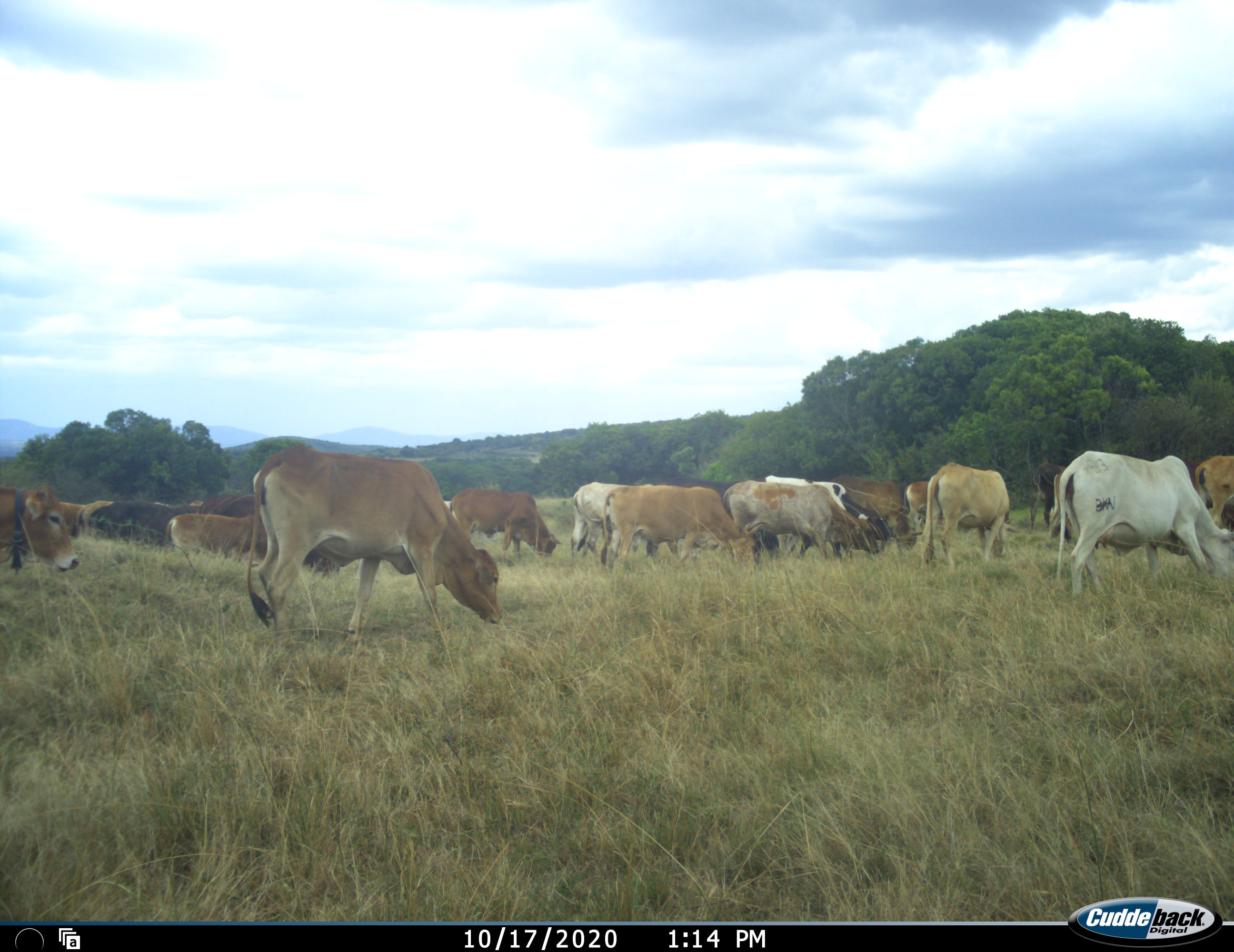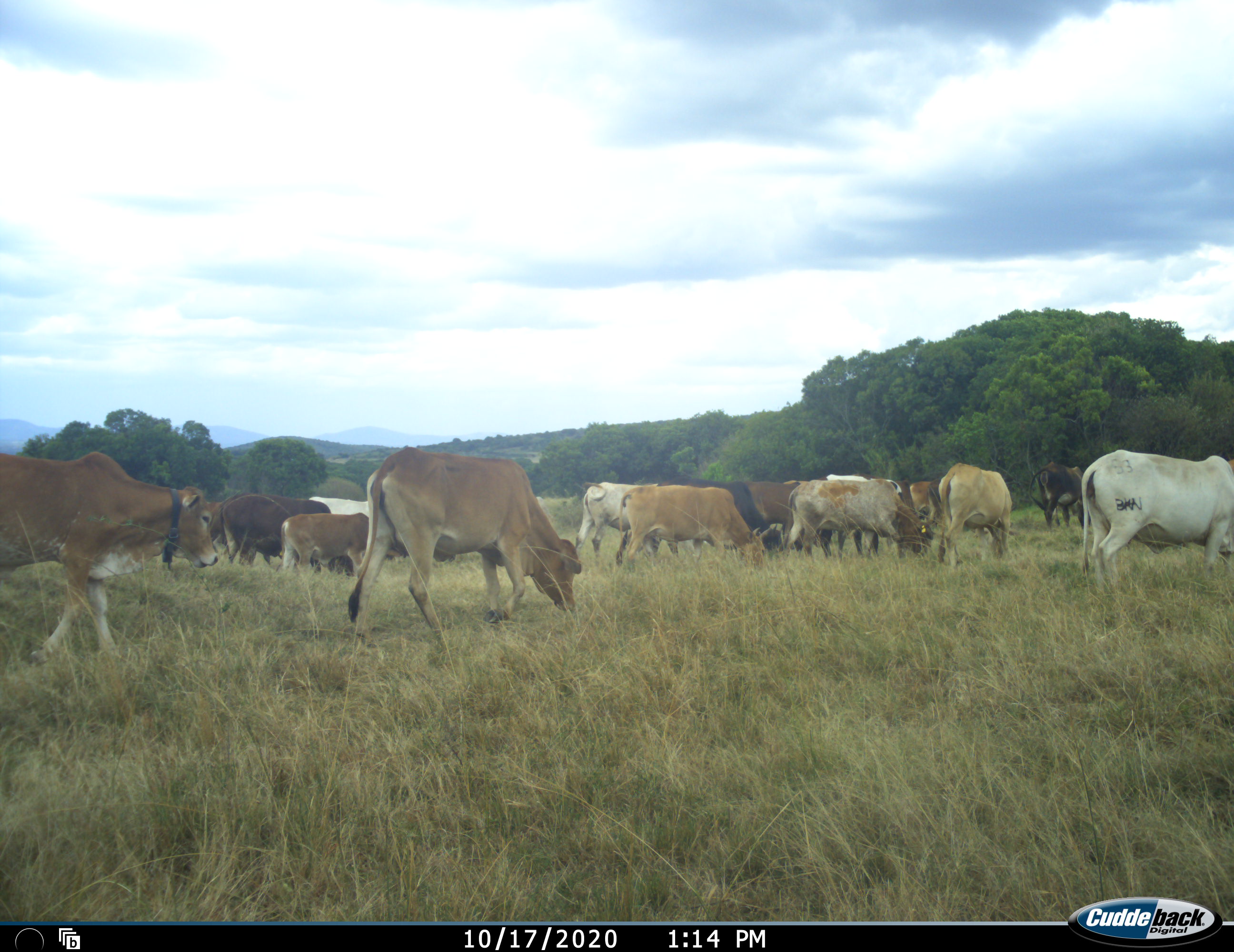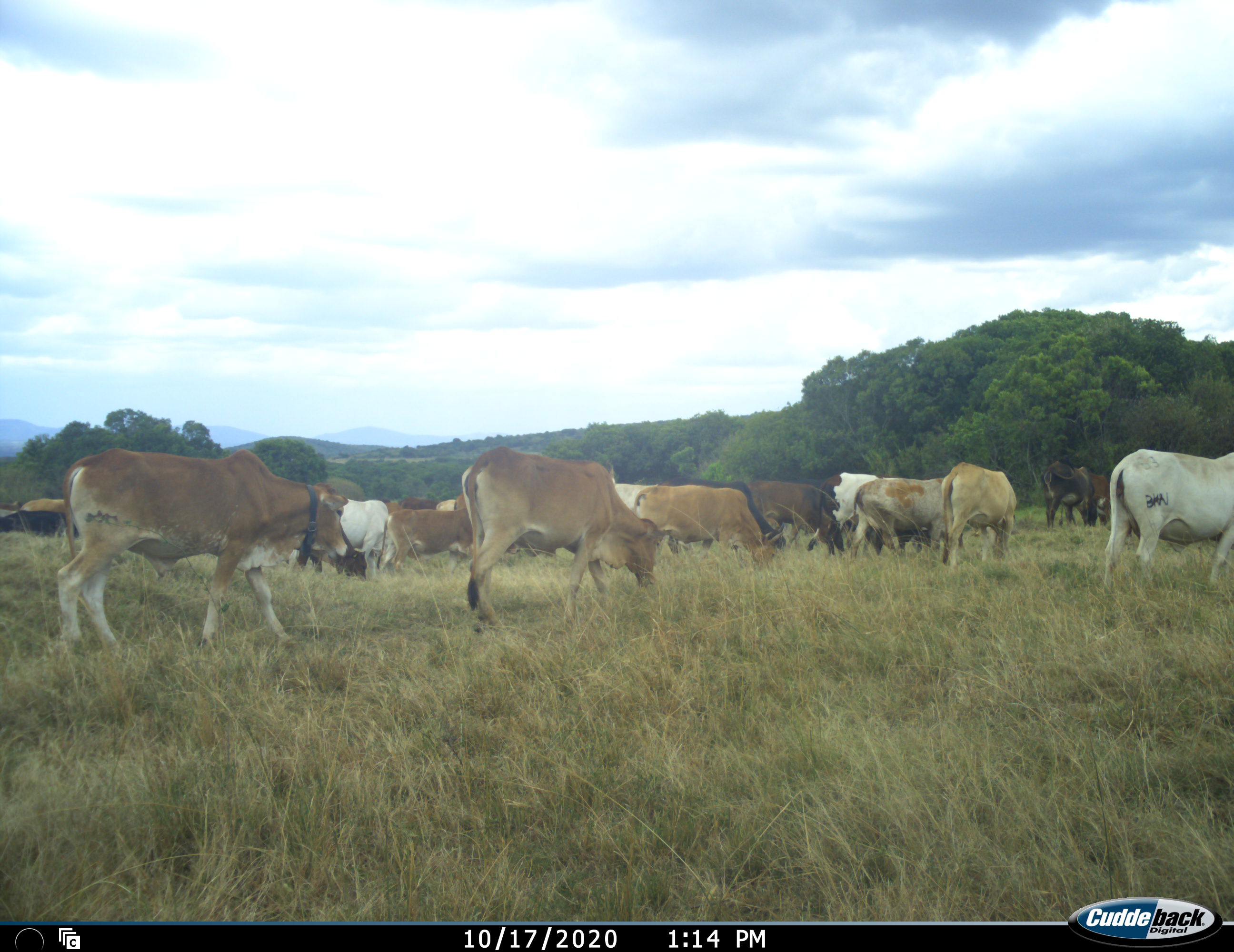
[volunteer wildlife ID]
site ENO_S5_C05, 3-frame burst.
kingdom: Animalia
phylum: Chordata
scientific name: Vertebrata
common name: domestic animal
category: domesticanimal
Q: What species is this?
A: Domesticanimal (domestic animal) (Vertebrata).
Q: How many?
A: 11-50.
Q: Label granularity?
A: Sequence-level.